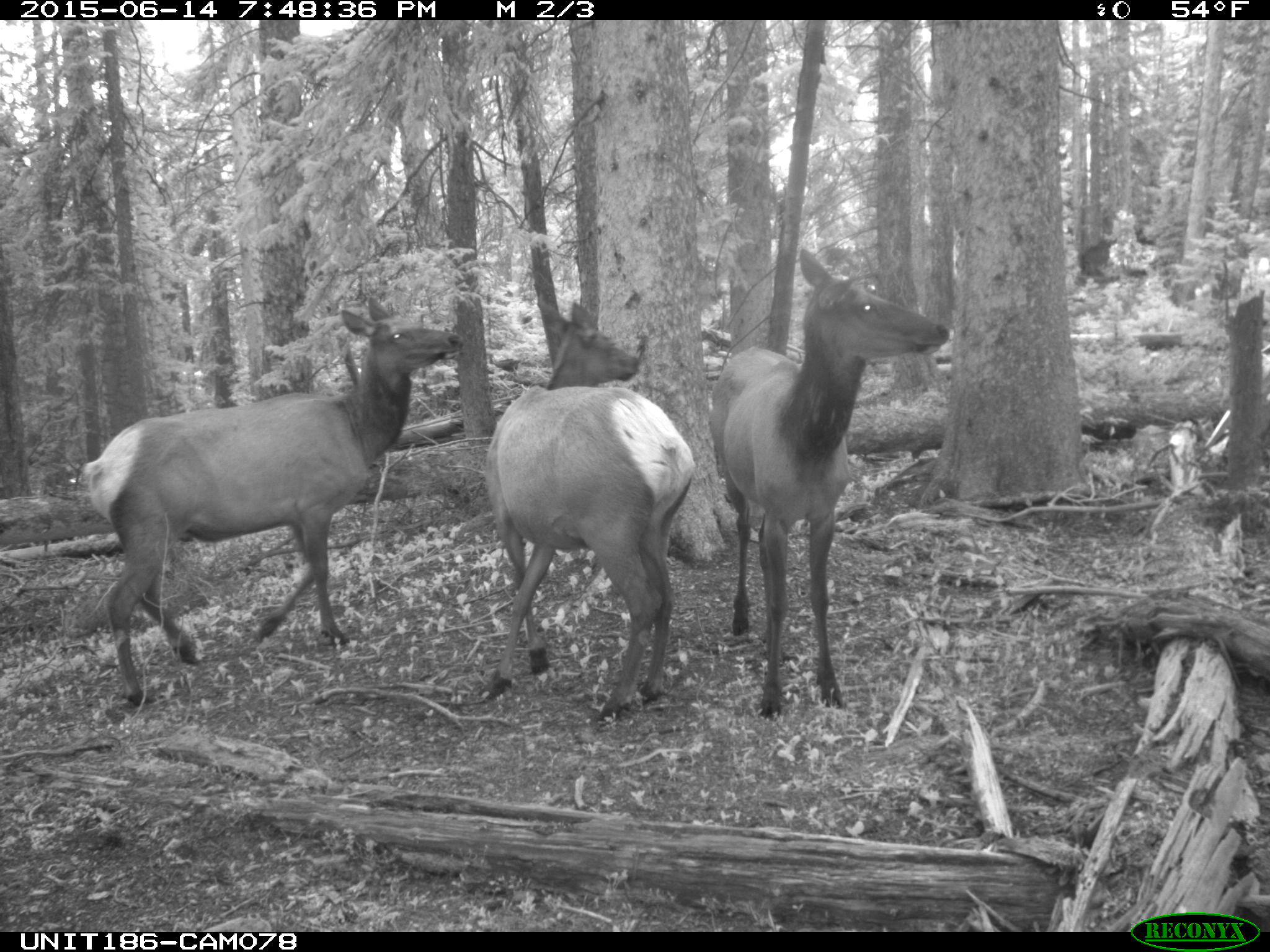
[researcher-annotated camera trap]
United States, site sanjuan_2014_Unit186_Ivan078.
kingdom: Animalia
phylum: Chordata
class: Mammalia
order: Artiodactyla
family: Cervidae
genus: Cervus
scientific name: Cervus elaphus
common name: red deer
Cervus elaphus (red deer).